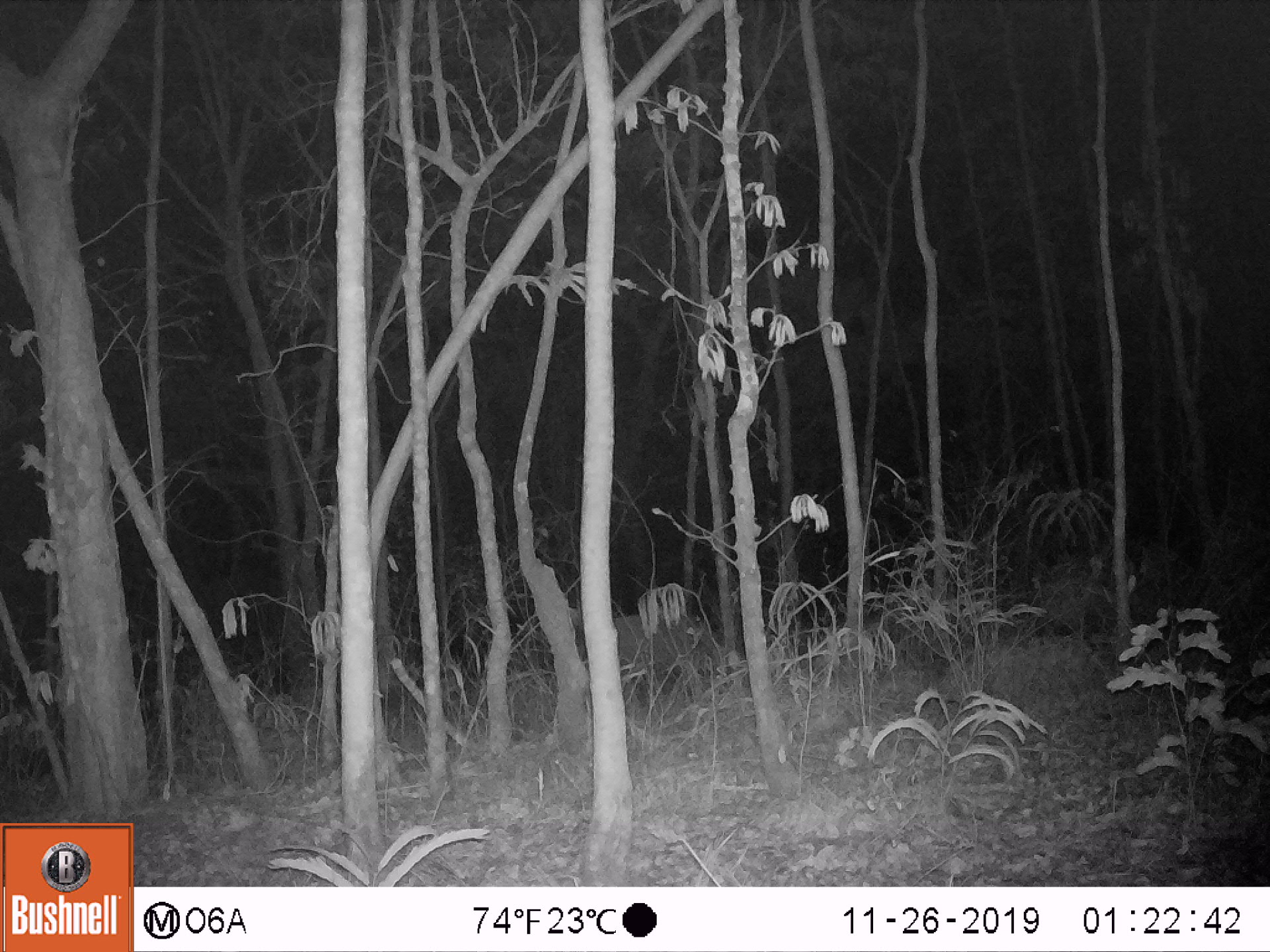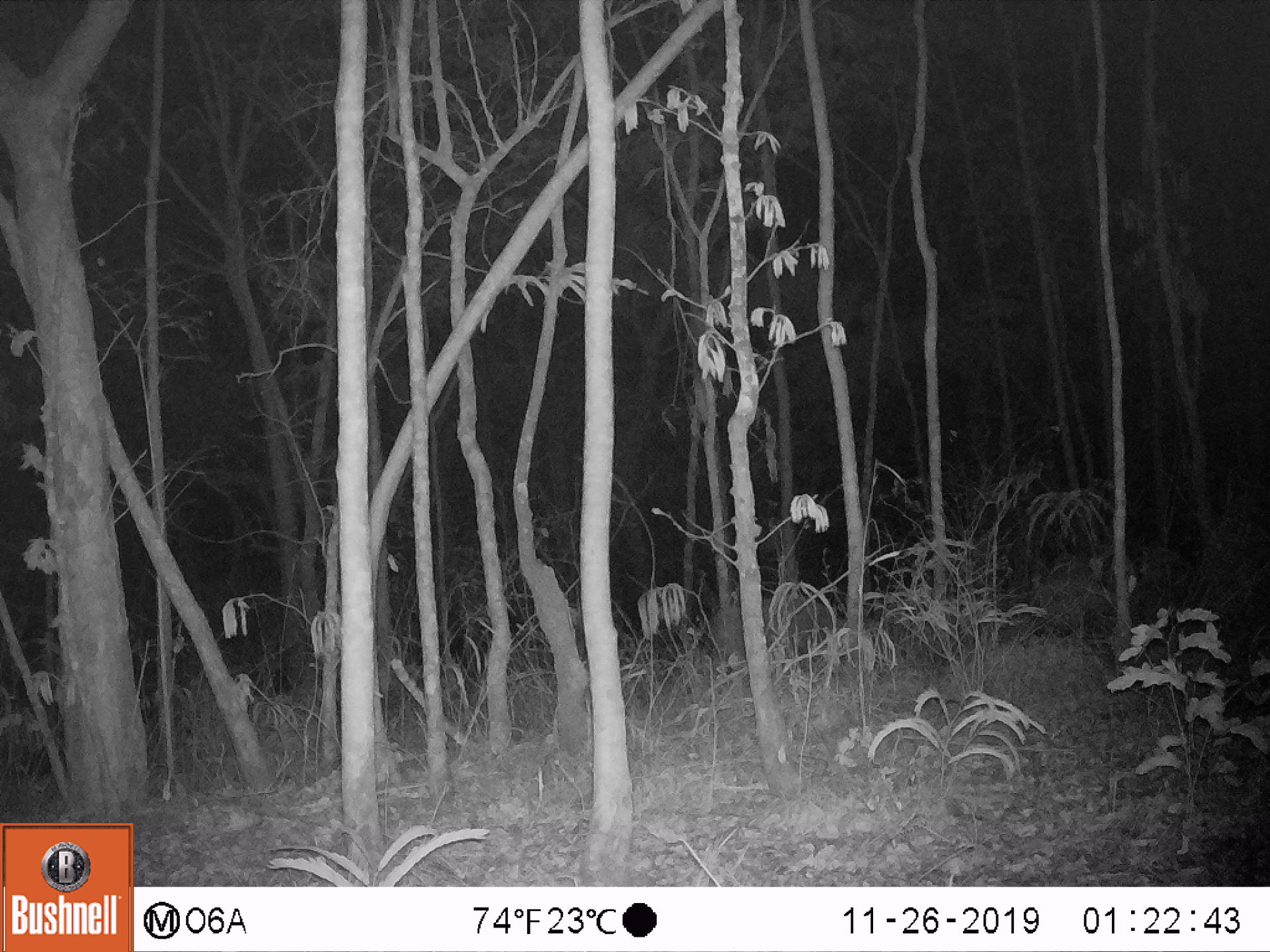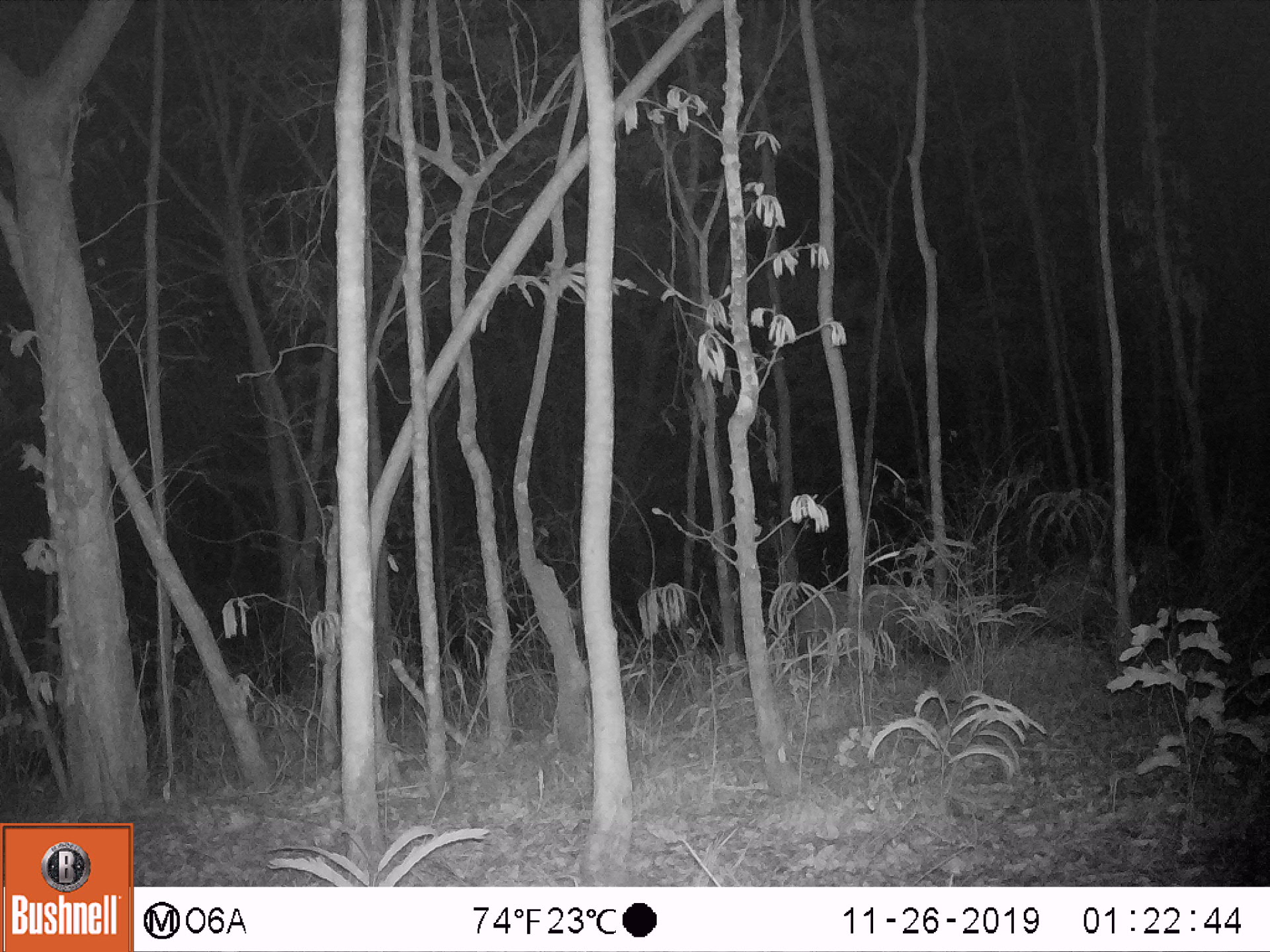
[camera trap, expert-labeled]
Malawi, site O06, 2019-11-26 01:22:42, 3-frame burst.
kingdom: Animalia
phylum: Chordata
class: Mammalia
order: Artiodactyla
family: Suidae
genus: Potamochoerus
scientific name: Potamochoerus larvatus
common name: bushpig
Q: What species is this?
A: Bushpig (Potamochoerus larvatus).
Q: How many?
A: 1.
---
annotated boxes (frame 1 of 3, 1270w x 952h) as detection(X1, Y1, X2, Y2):
bushpig: detection(581, 598, 734, 708)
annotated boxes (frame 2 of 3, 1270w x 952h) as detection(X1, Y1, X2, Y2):
bushpig: detection(710, 591, 856, 689)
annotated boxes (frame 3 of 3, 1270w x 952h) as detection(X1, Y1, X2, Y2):
bushpig: detection(788, 577, 952, 674)